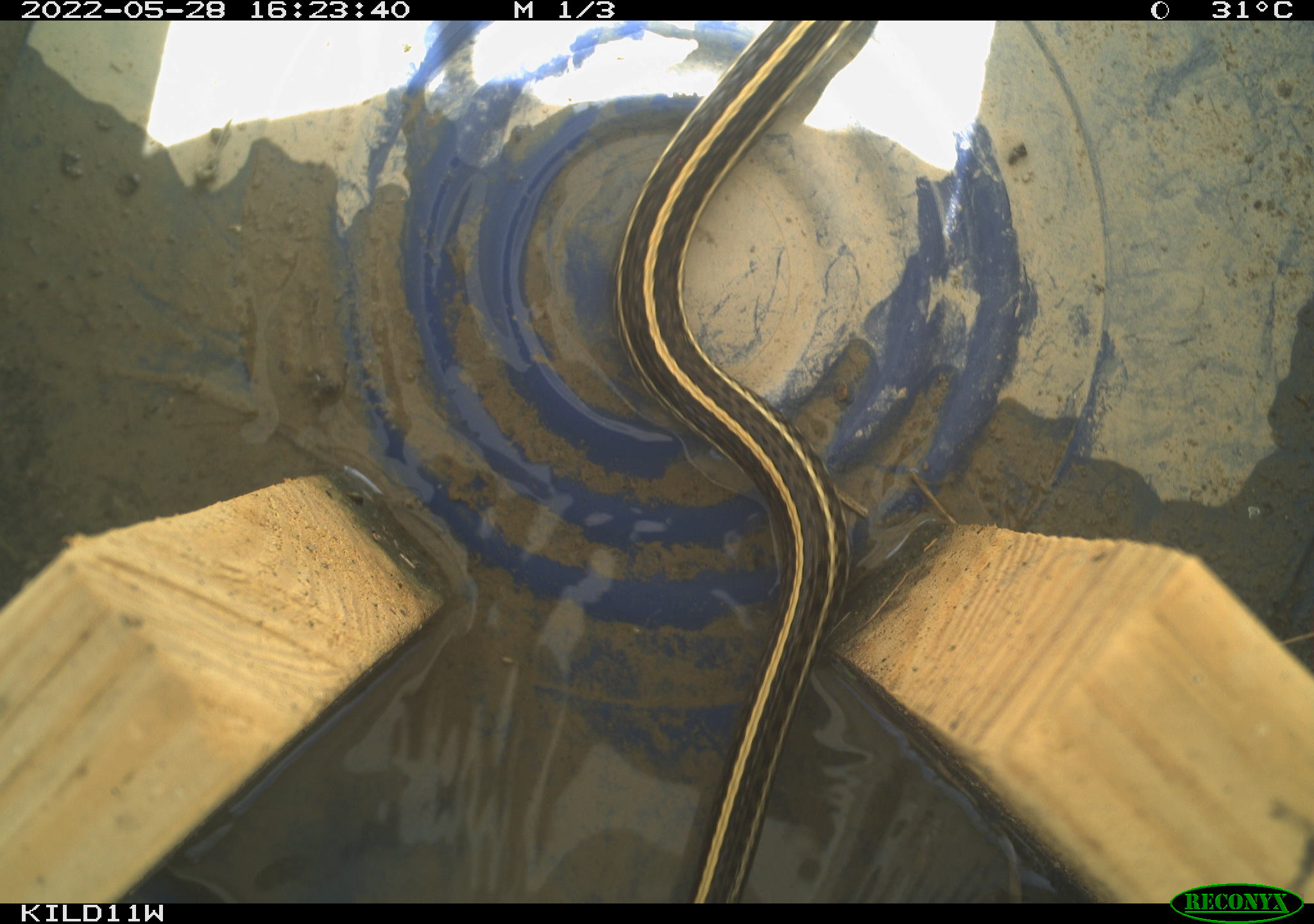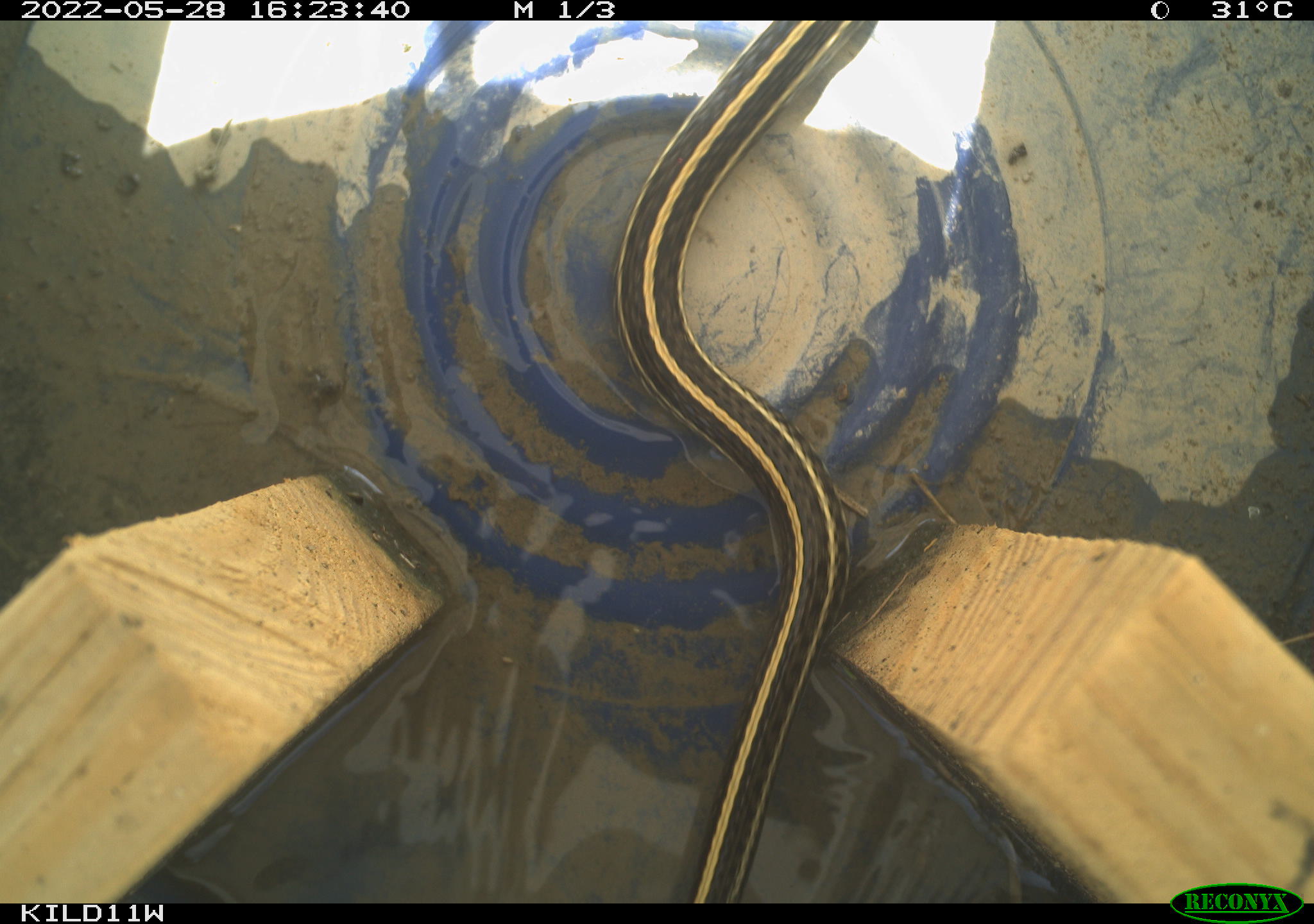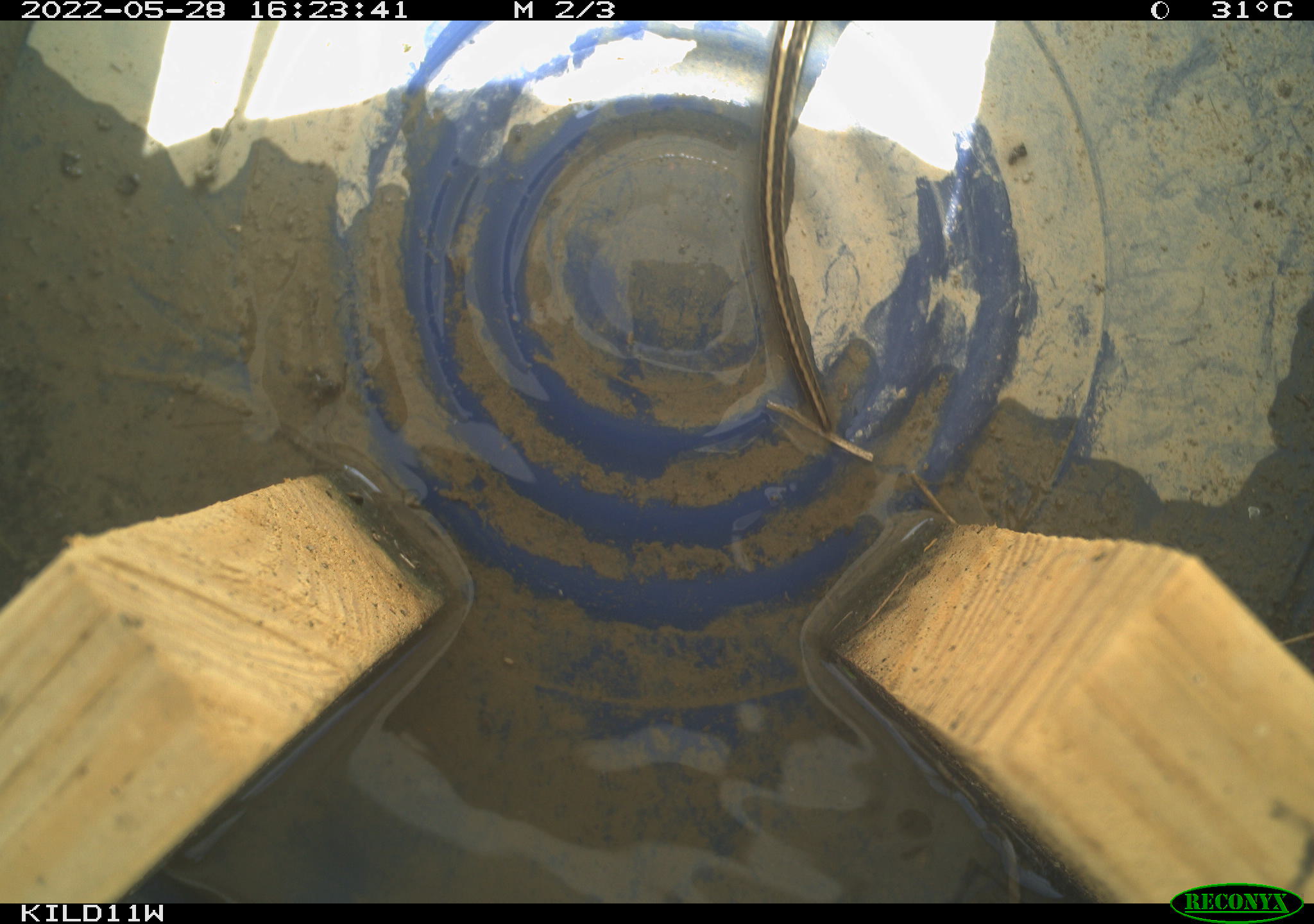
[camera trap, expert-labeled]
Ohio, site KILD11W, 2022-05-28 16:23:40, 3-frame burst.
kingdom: Animalia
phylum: Chordata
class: Reptilia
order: Squamata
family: Colubridae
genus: Thamnophis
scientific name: Thamnophis sirtalis sirtalis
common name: eastern gartersnake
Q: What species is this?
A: Eastern gartersnake (Thamnophis sirtalis sirtalis).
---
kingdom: Animalia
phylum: Chordata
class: Reptilia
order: Squamata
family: Colubridae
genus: Thamnophis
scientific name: Thamnophis radix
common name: plains gartersnake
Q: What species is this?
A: Plains gartersnake (Thamnophis radix).